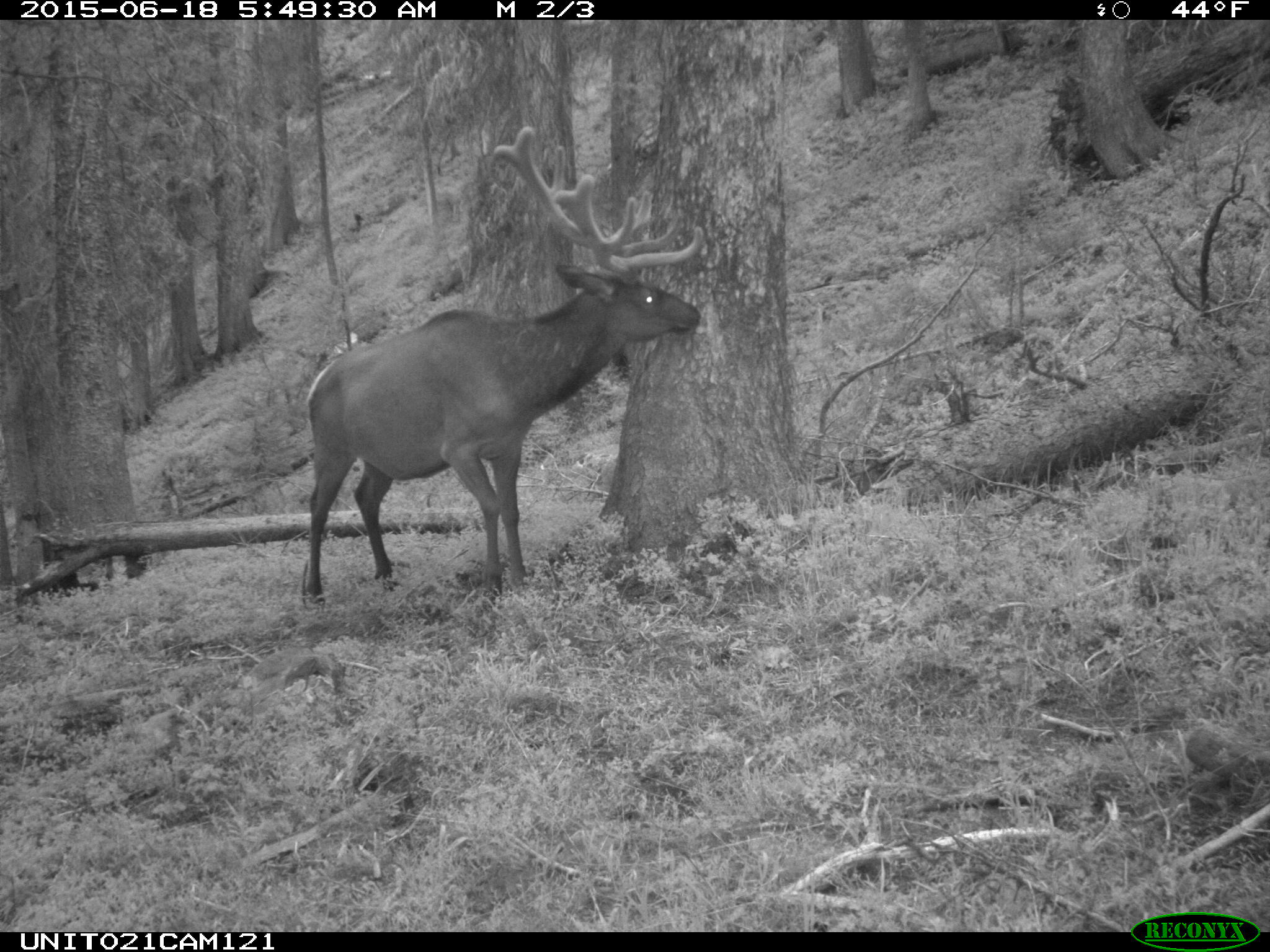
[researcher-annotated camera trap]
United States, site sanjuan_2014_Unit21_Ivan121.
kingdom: Animalia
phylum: Chordata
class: Mammalia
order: Artiodactyla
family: Cervidae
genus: Cervus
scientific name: Cervus elaphus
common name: red deer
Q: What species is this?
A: Cervus elaphus (red deer).